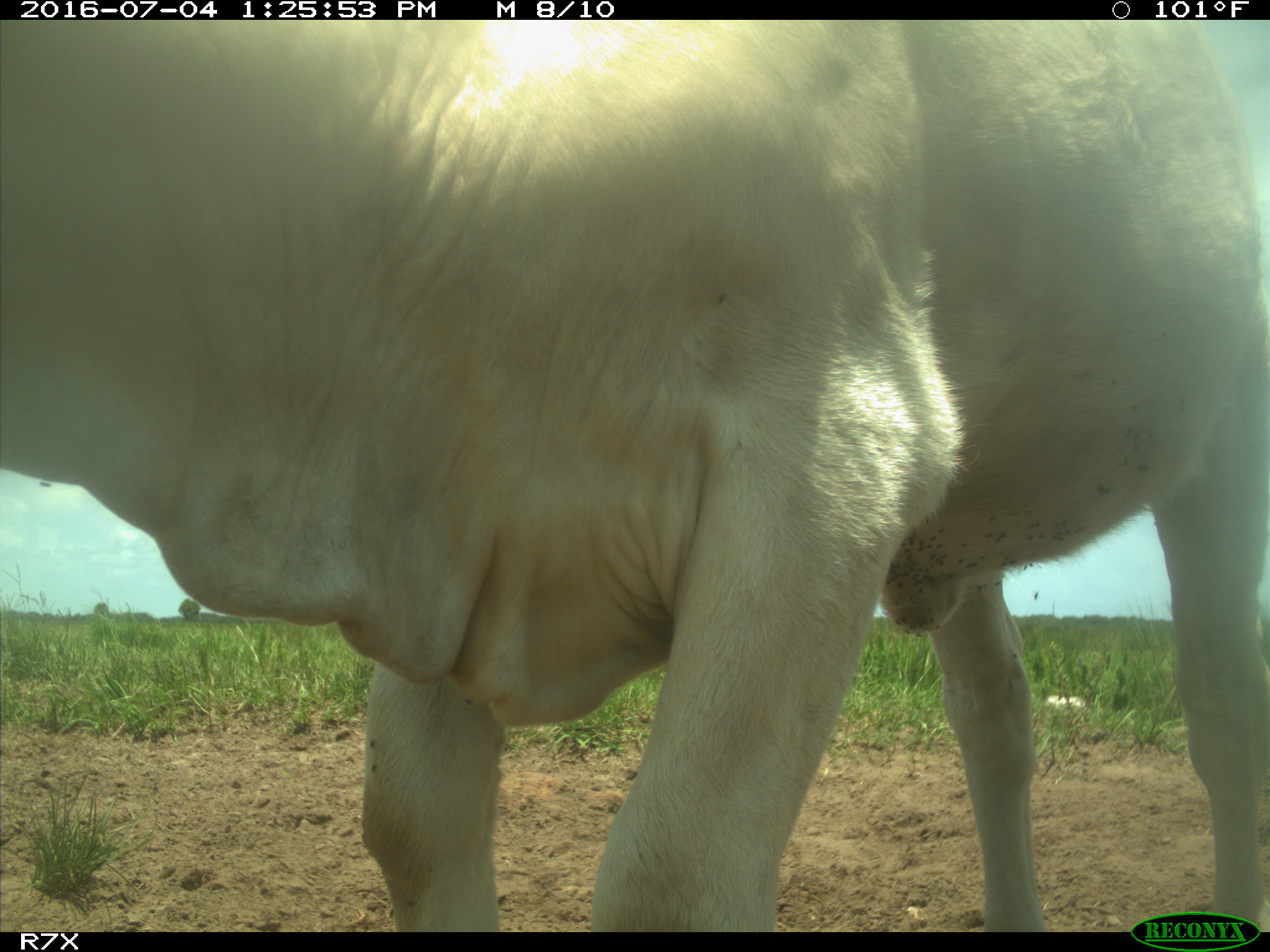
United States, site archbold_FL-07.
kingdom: Animalia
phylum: Chordata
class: Mammalia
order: Artiodactyla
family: Bovidae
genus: Bos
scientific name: Bos taurus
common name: domestic cow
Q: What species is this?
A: Bos taurus (domestic cow).